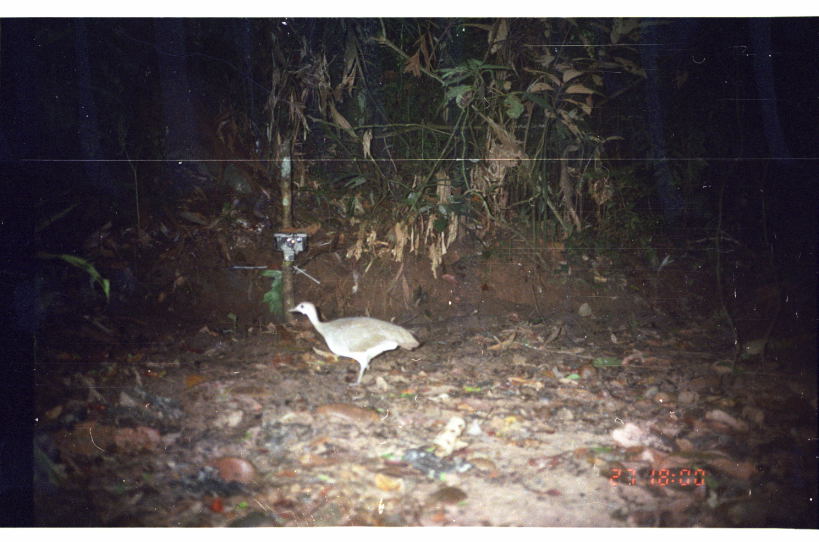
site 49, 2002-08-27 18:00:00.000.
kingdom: Animalia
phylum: Chordata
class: Aves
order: Tinamiformes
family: Tinamidae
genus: Tinamus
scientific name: Tinamus major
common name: great tinamou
Tinamus major (great tinamou).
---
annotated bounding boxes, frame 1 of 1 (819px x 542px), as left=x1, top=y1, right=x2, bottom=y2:
tinamus major: left=287, top=301, right=421, bottom=387